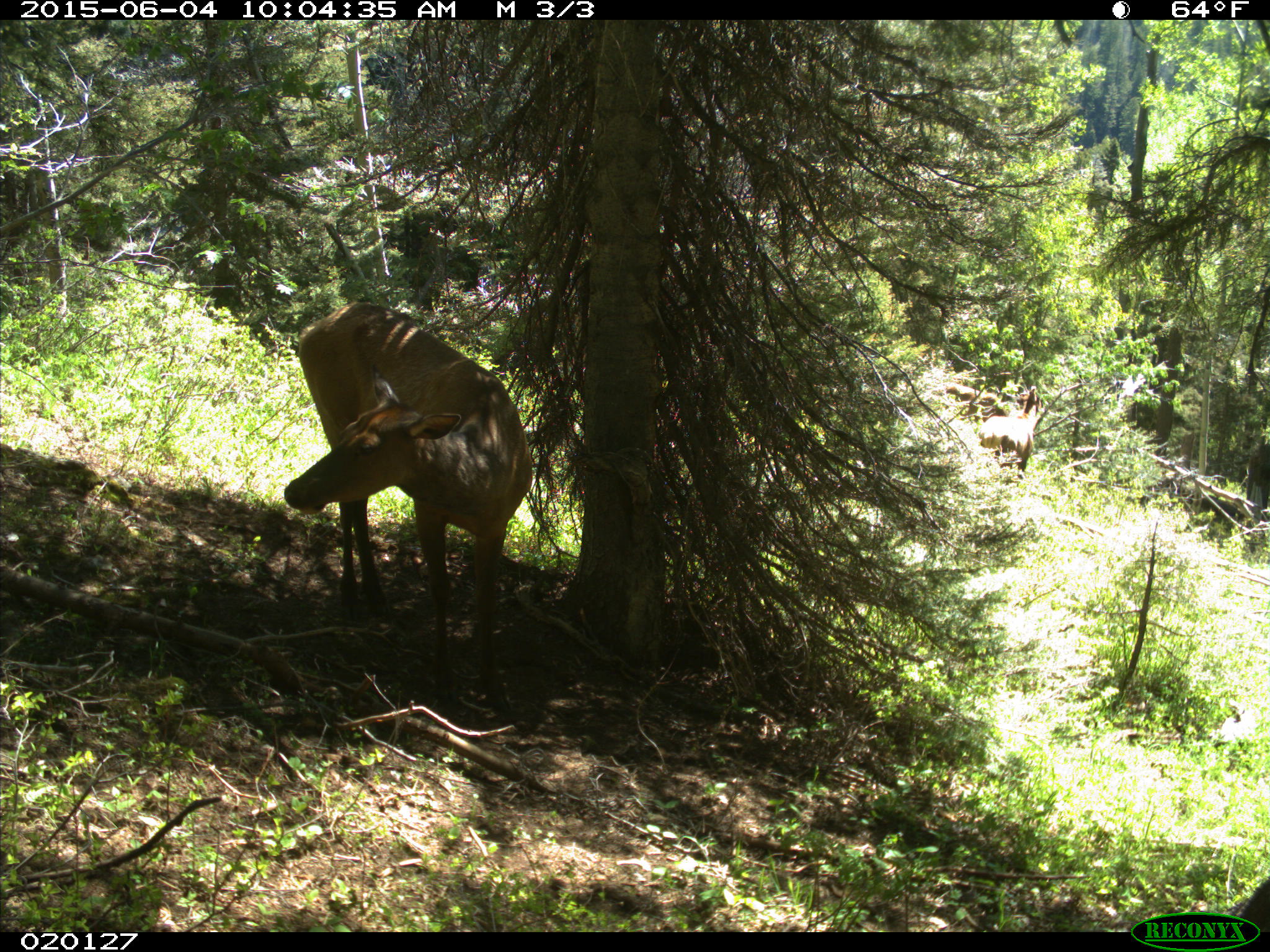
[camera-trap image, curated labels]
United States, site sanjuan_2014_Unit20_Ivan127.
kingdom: Animalia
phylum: Chordata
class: Mammalia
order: Artiodactyla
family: Cervidae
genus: Cervus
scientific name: Cervus elaphus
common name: red deer